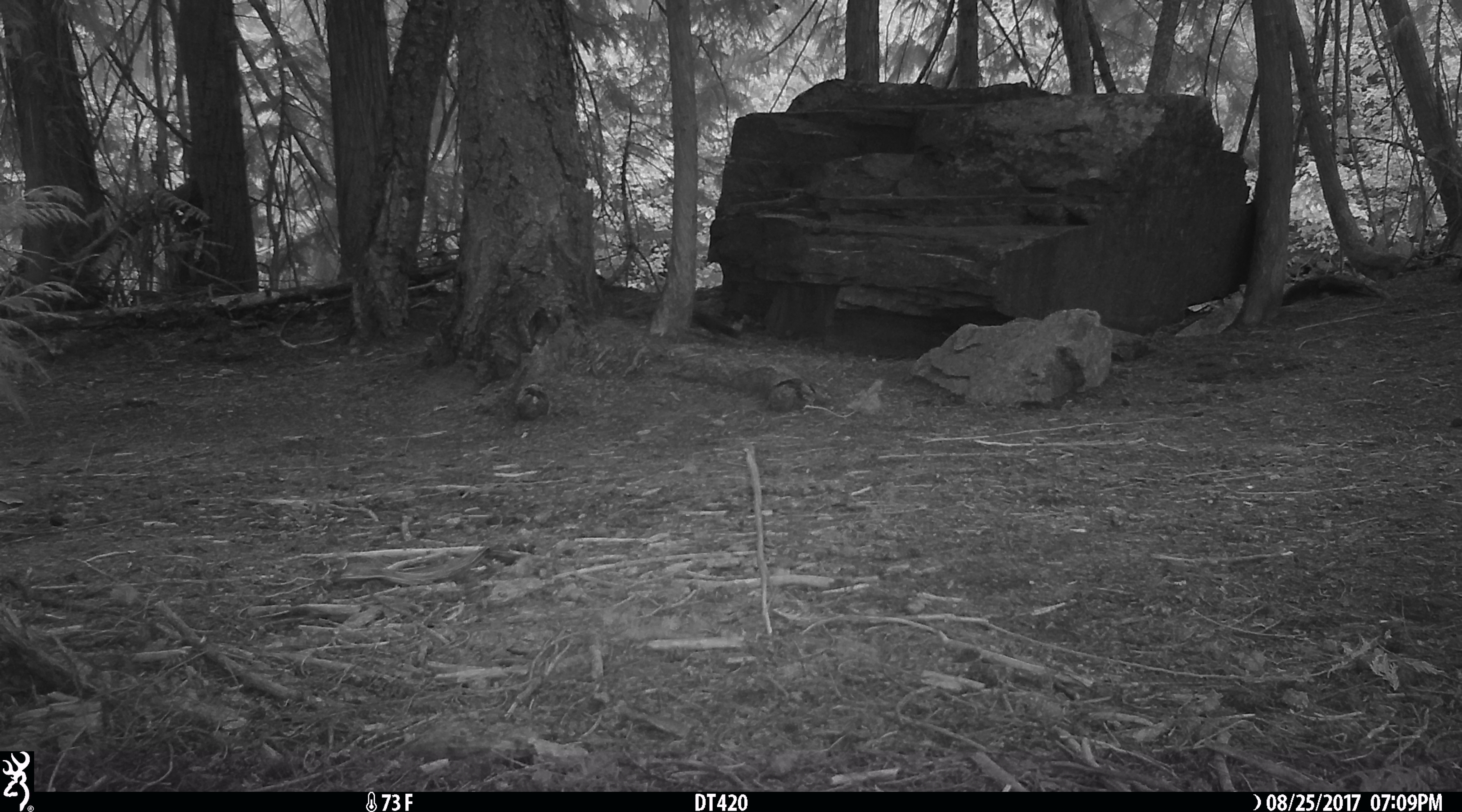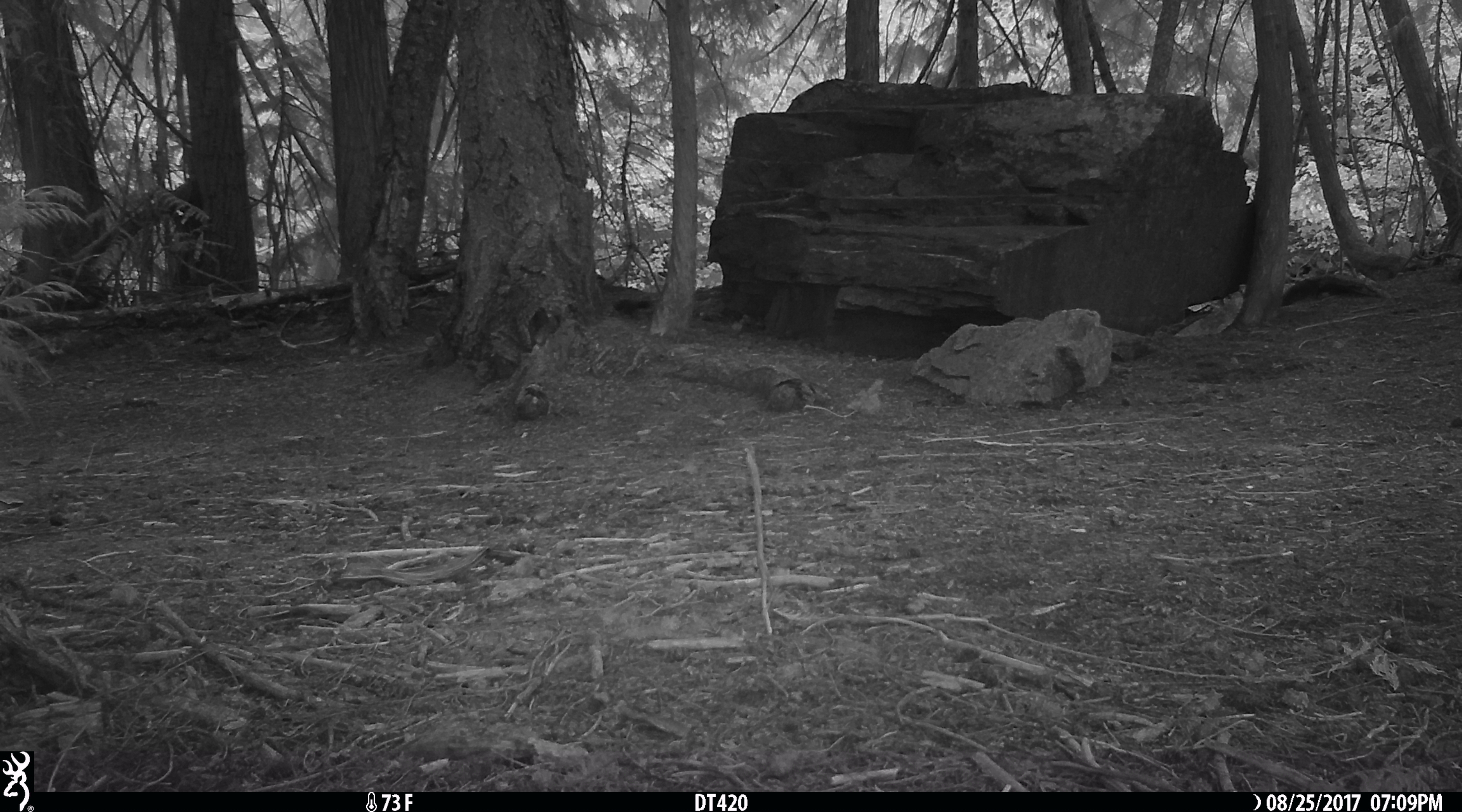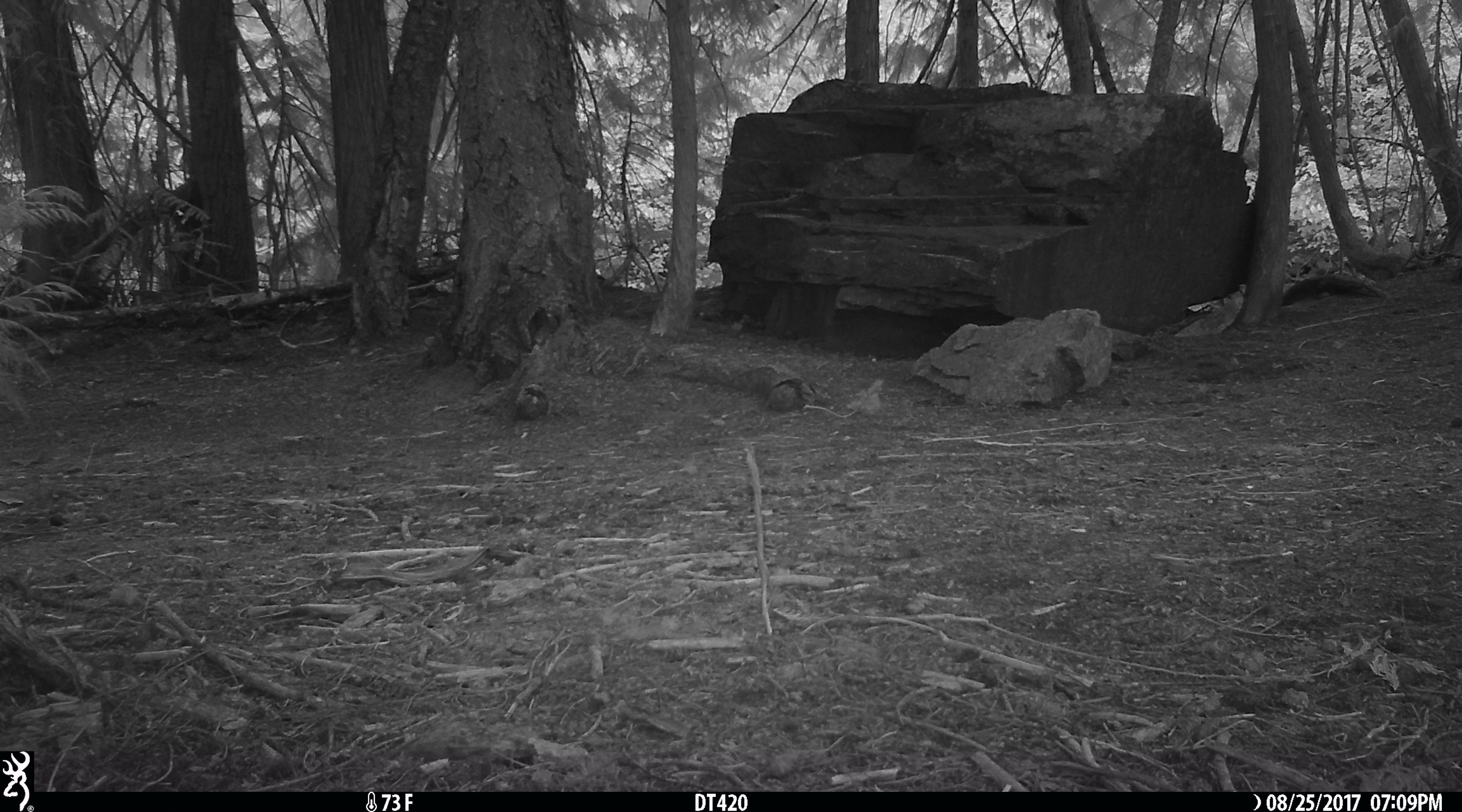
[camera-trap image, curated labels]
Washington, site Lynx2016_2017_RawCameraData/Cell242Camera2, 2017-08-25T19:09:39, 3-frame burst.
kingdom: Animalia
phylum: Chordata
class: Mammalia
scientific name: Mammalia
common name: small mammal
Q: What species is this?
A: Small mammal (Mammalia).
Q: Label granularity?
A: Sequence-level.